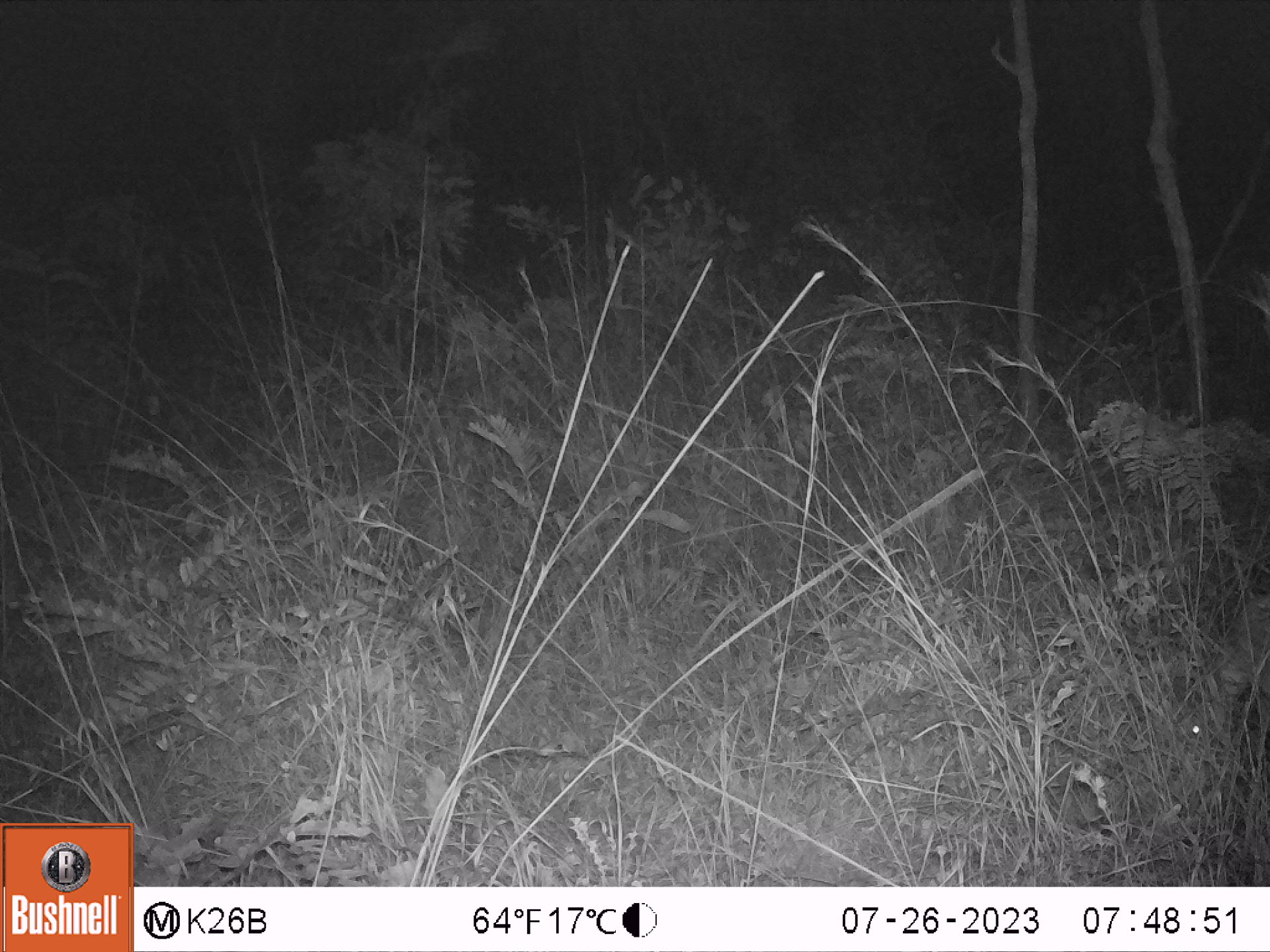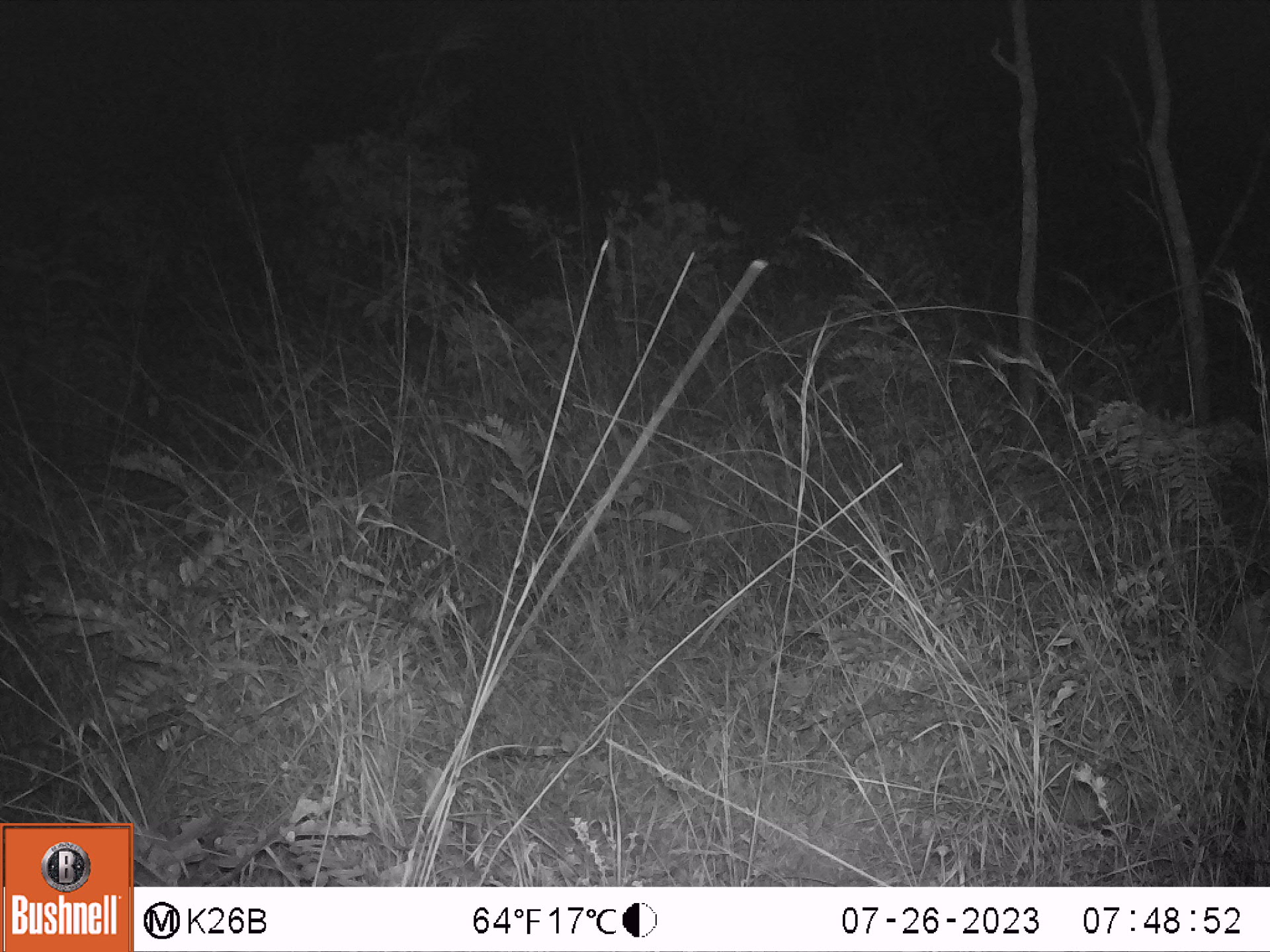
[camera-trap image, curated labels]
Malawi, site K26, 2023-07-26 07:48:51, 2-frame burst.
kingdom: Animalia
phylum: Chordata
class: Mammalia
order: Artiodactyla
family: Bovidae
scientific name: Antilopinae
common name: small antelope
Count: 1.